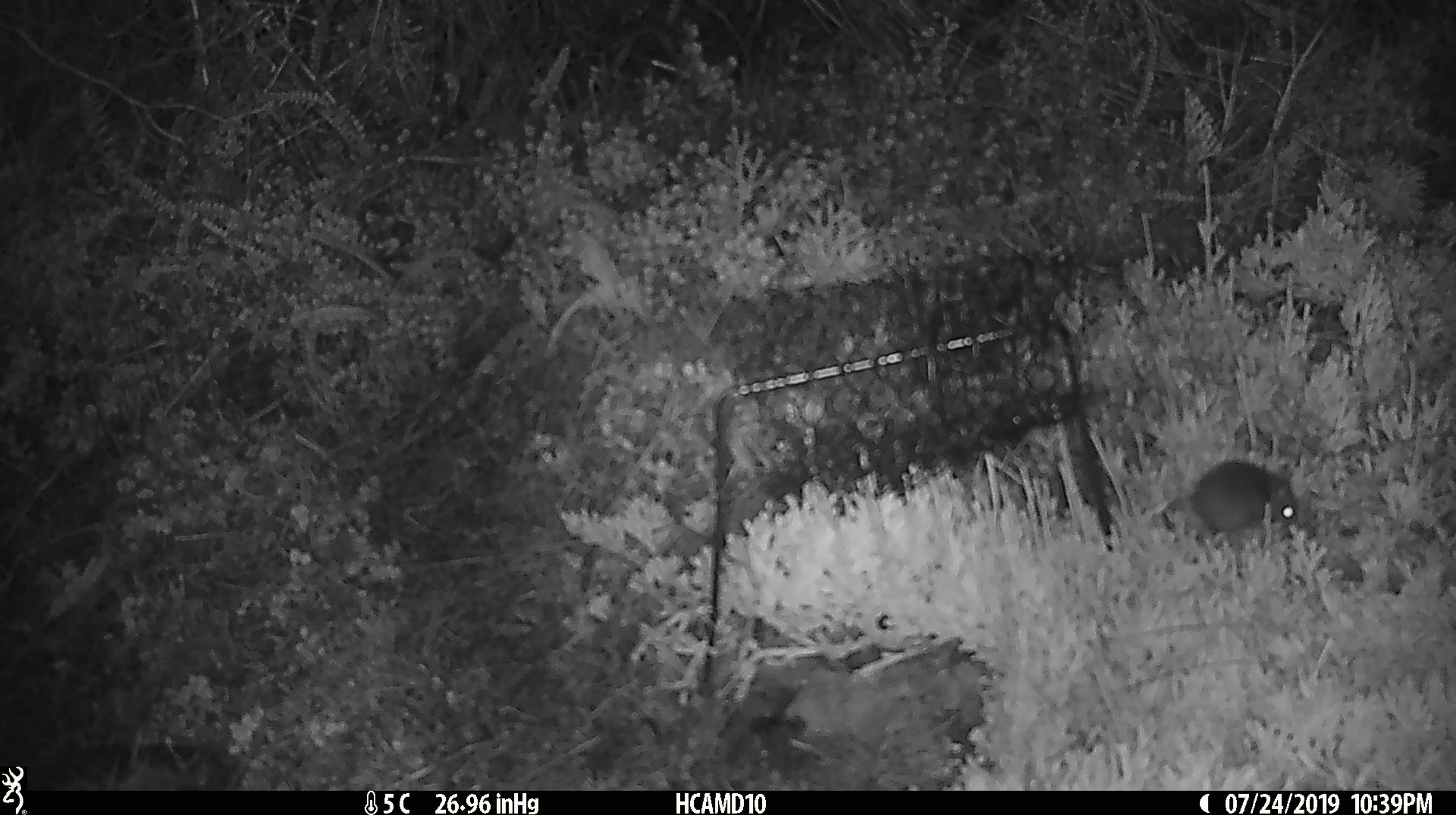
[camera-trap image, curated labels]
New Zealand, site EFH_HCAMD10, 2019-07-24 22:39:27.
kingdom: Animalia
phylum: Chordata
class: Mammalia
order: Rodentia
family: Muridae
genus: Mus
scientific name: Mus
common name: mouse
Mouse (Mus).